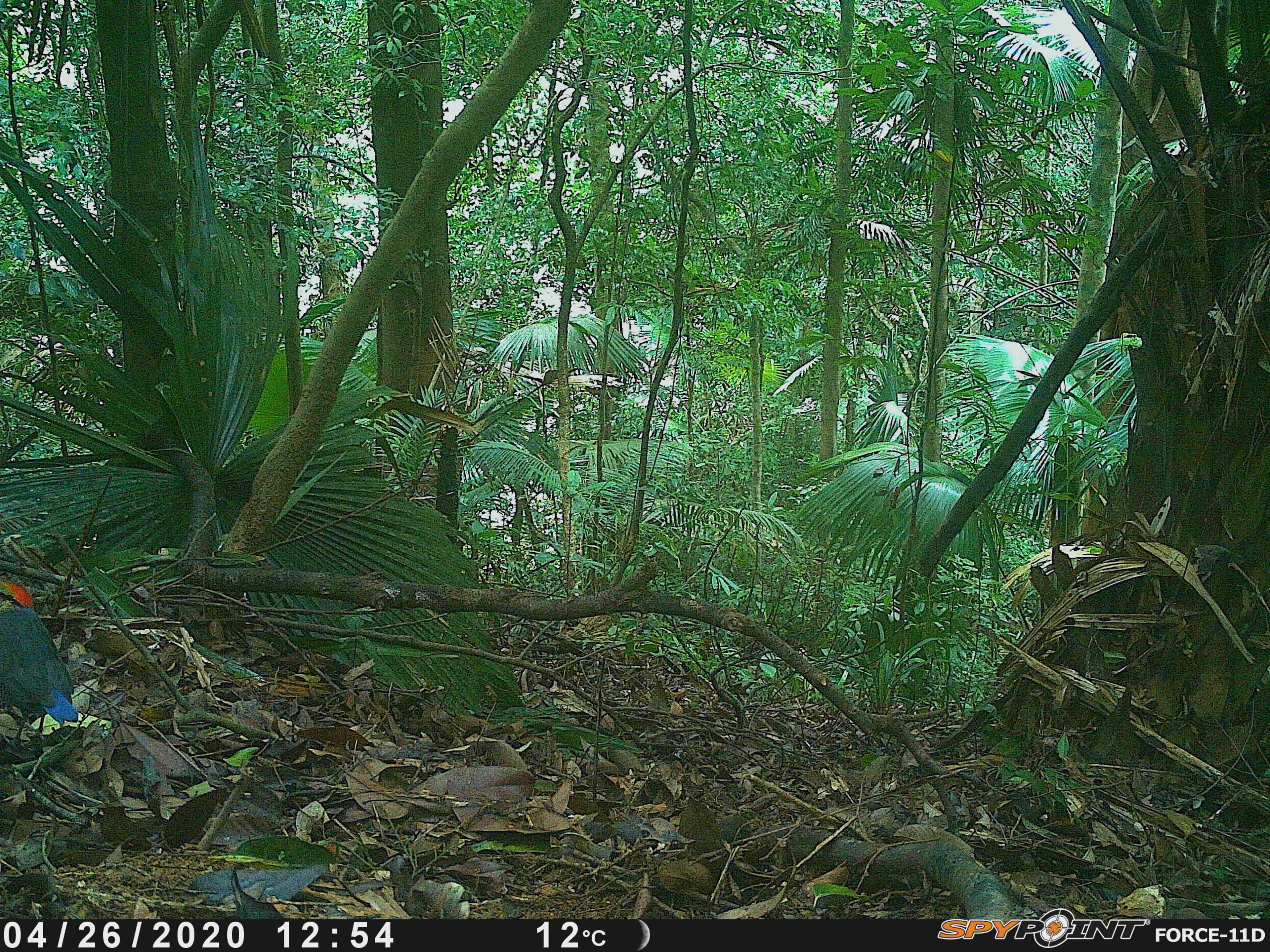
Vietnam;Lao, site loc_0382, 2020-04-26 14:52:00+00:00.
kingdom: Animalia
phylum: Chordata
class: Aves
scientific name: Aves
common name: bird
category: unidentified bird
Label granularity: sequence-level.